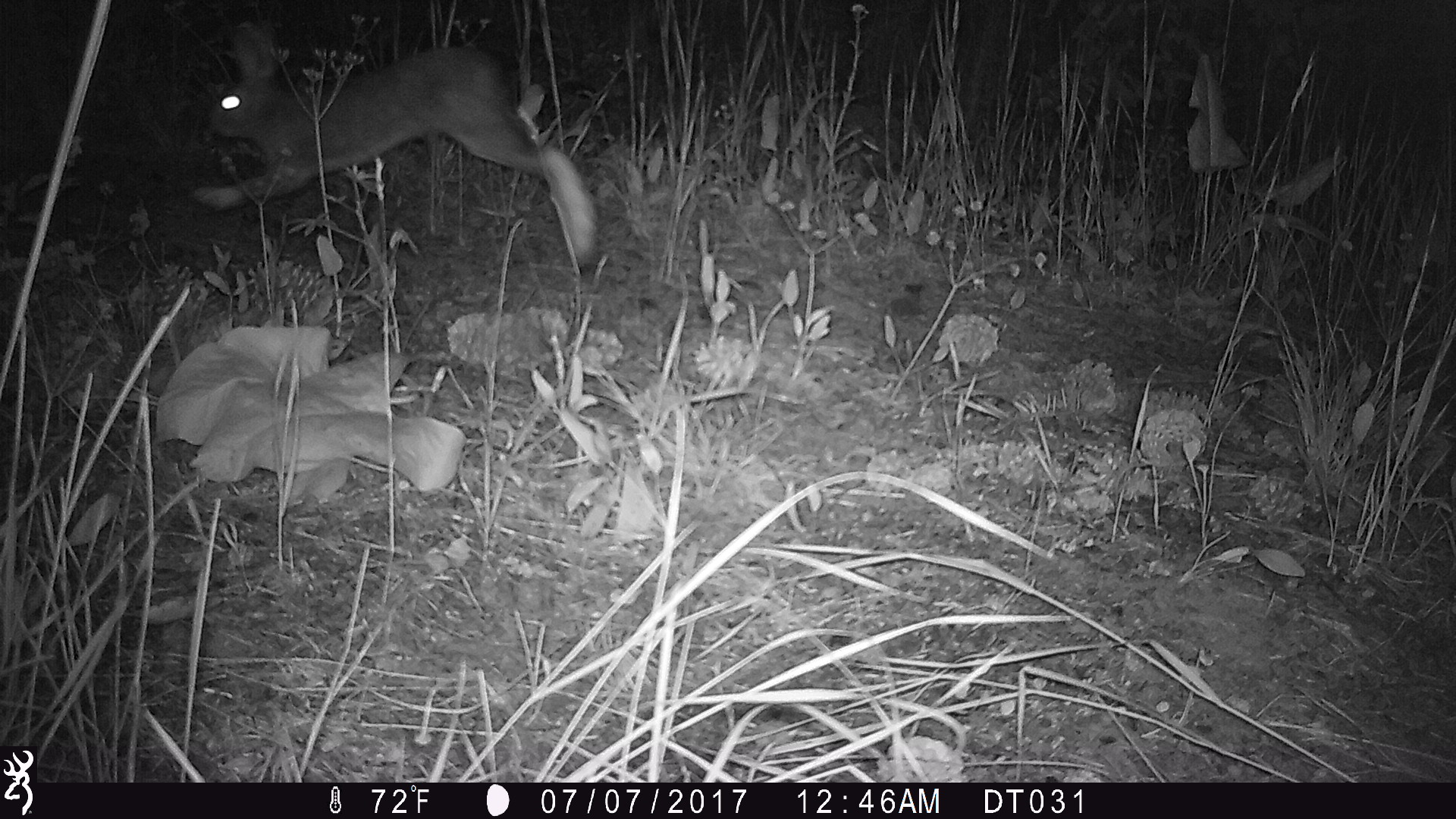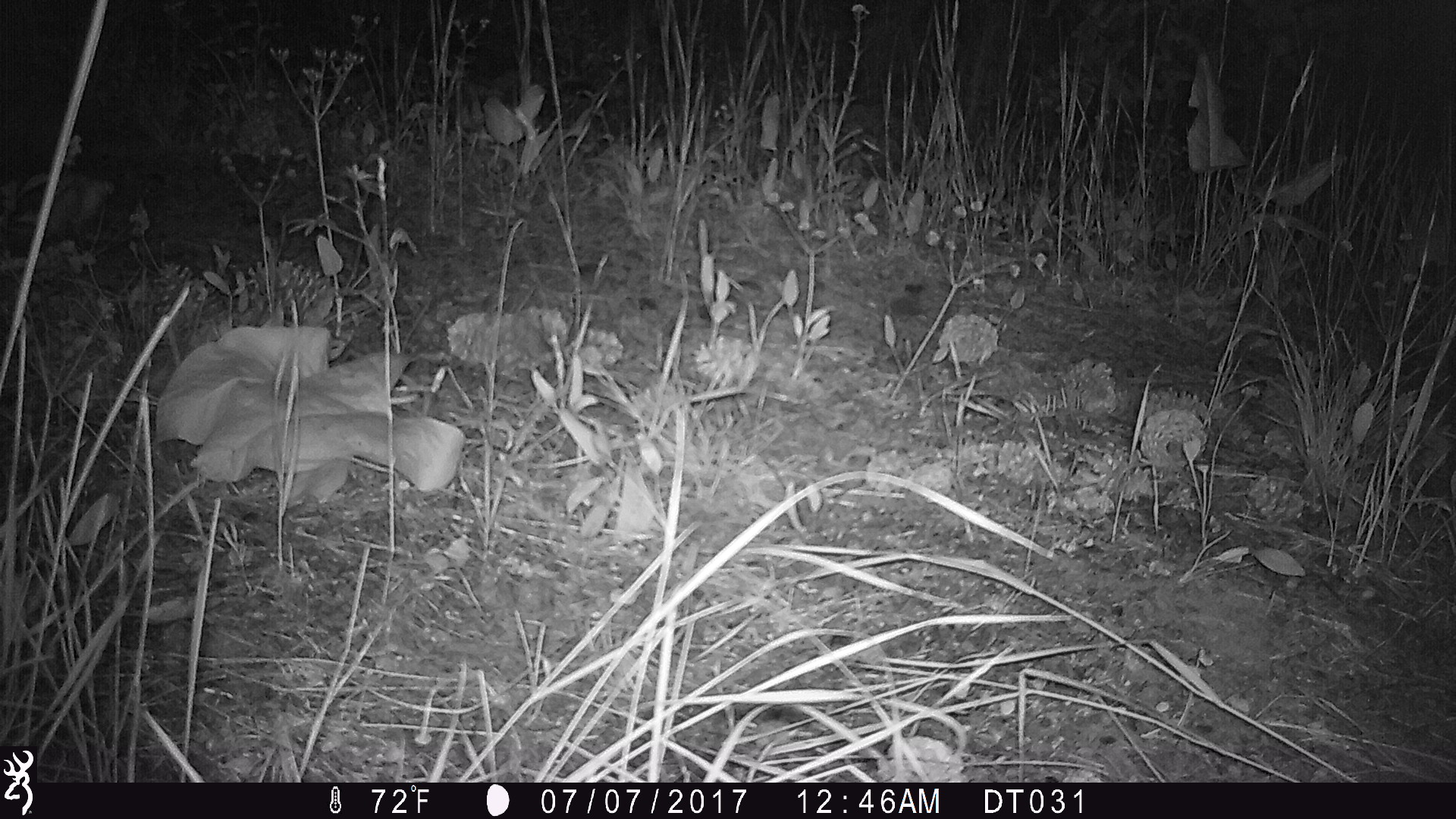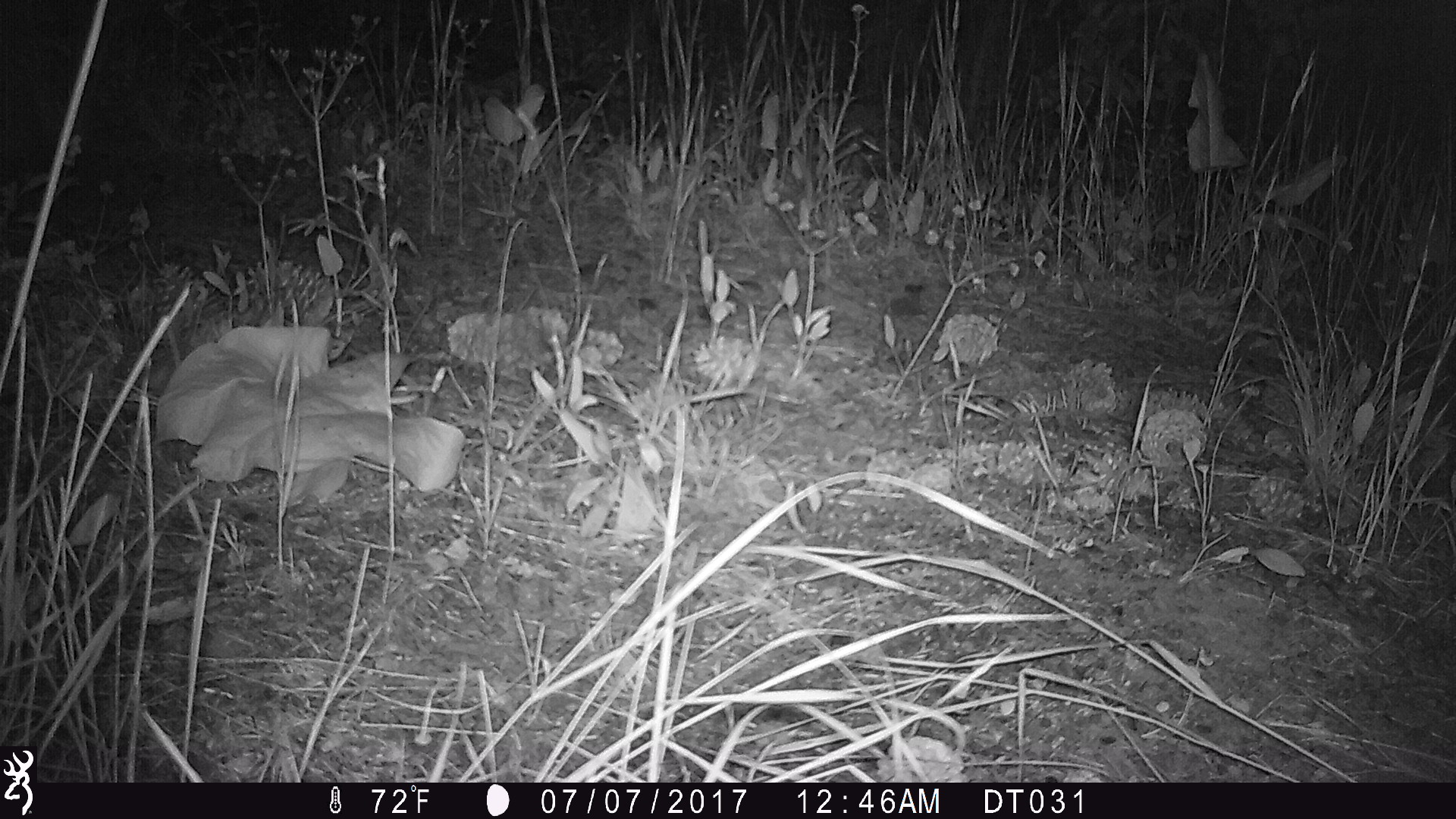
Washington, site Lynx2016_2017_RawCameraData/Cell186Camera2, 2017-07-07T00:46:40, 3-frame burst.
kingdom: Animalia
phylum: Chordata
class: Mammalia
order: Lagomorpha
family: Leporidae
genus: Lepus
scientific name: Lepus americanus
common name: snowshoe hare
Lepus americanus (snowshoe hare). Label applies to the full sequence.